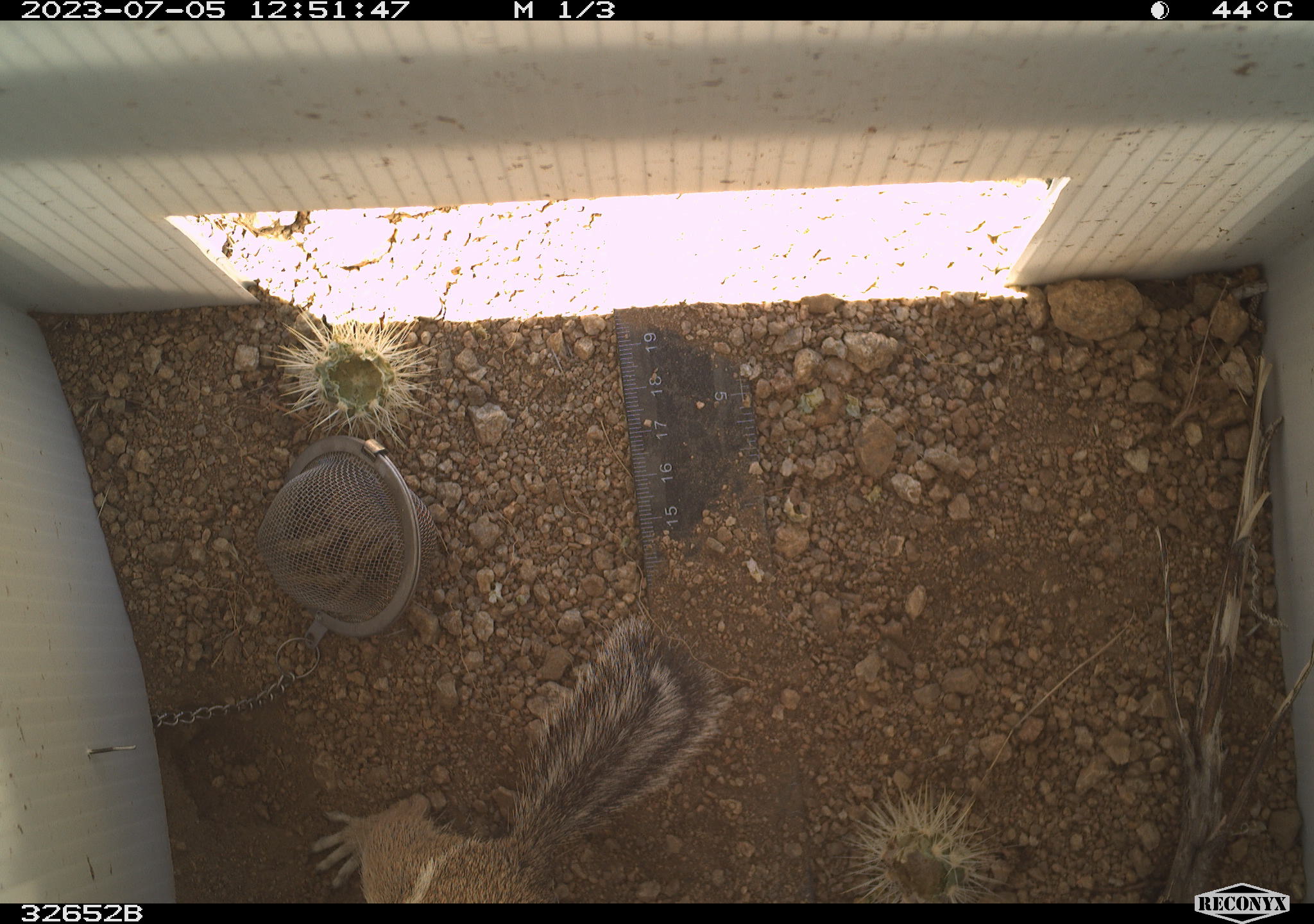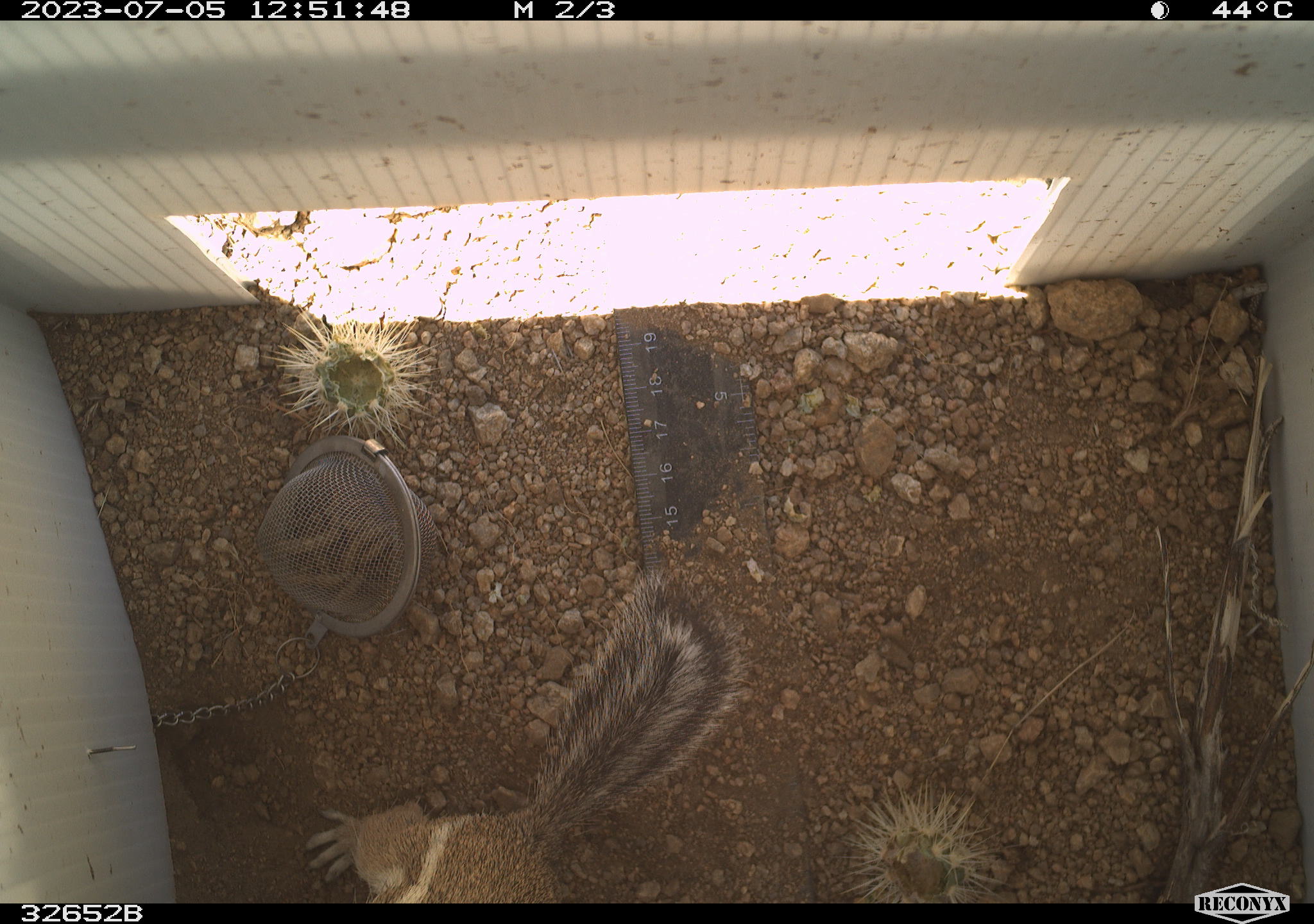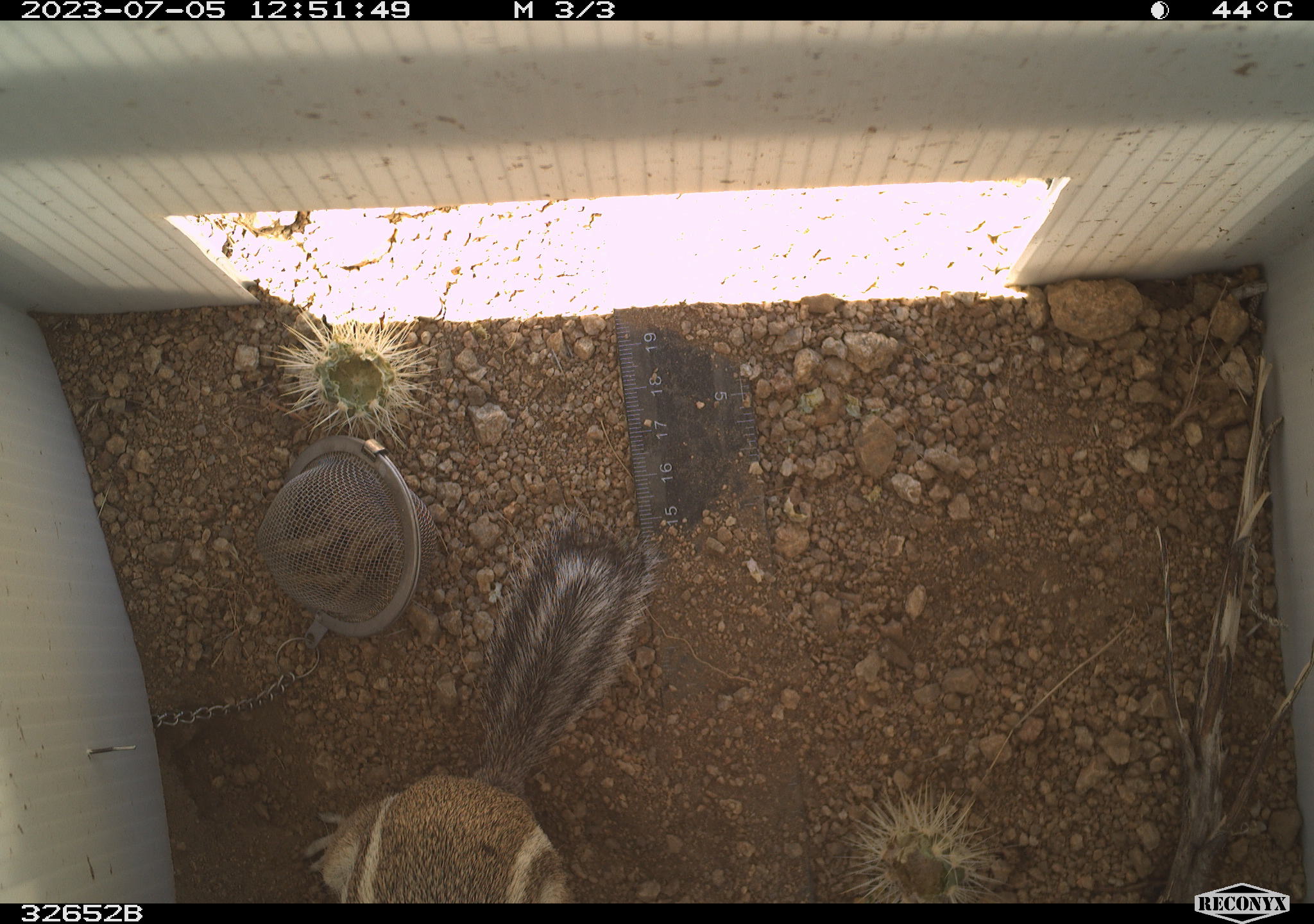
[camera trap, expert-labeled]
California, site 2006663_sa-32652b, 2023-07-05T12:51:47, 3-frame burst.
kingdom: Animalia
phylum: Chordata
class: Mammalia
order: Rodentia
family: Sciuridae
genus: Ammospermophilus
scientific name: Ammospermophilus leucurus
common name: white-tailed antelope squirrel